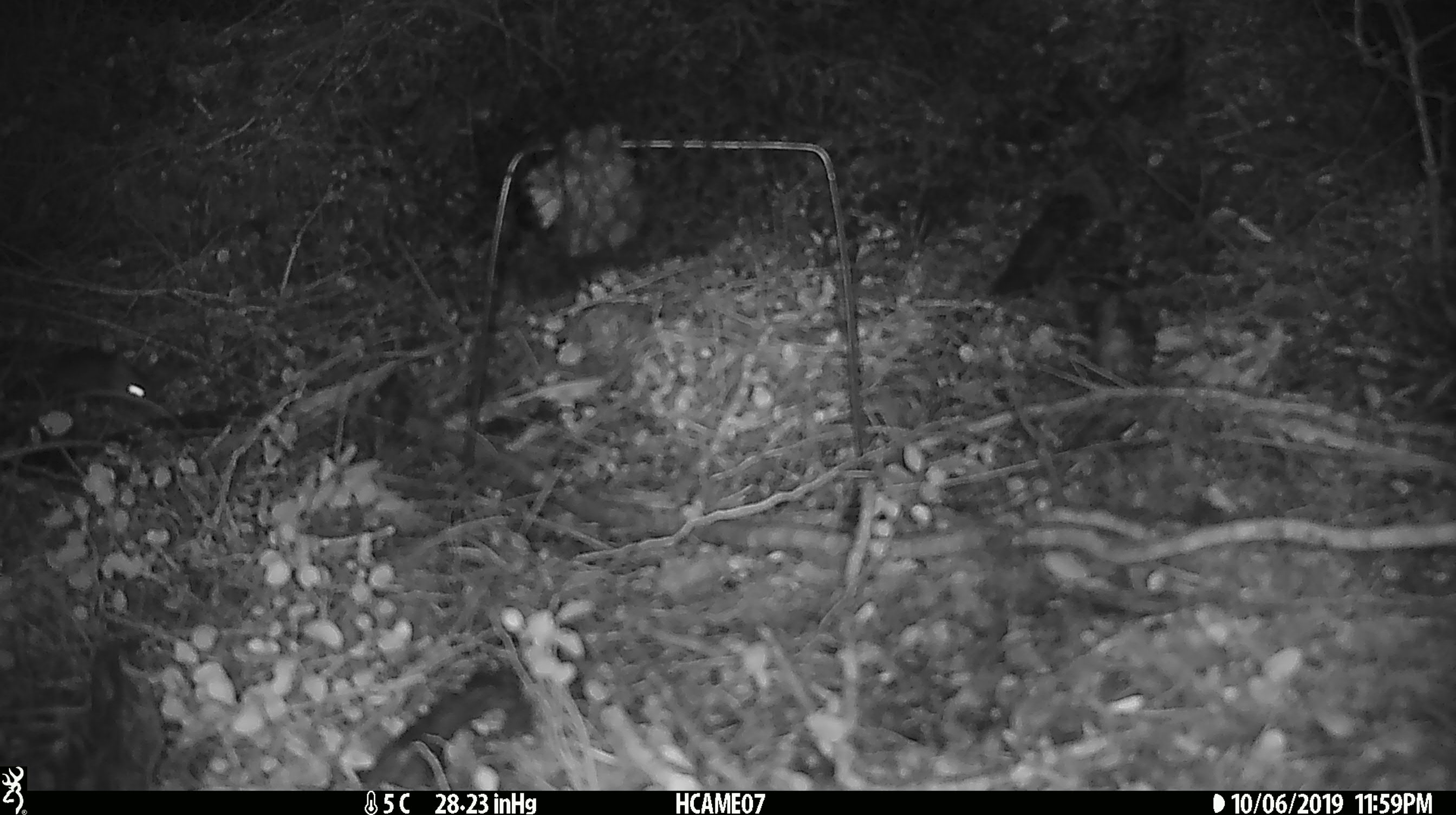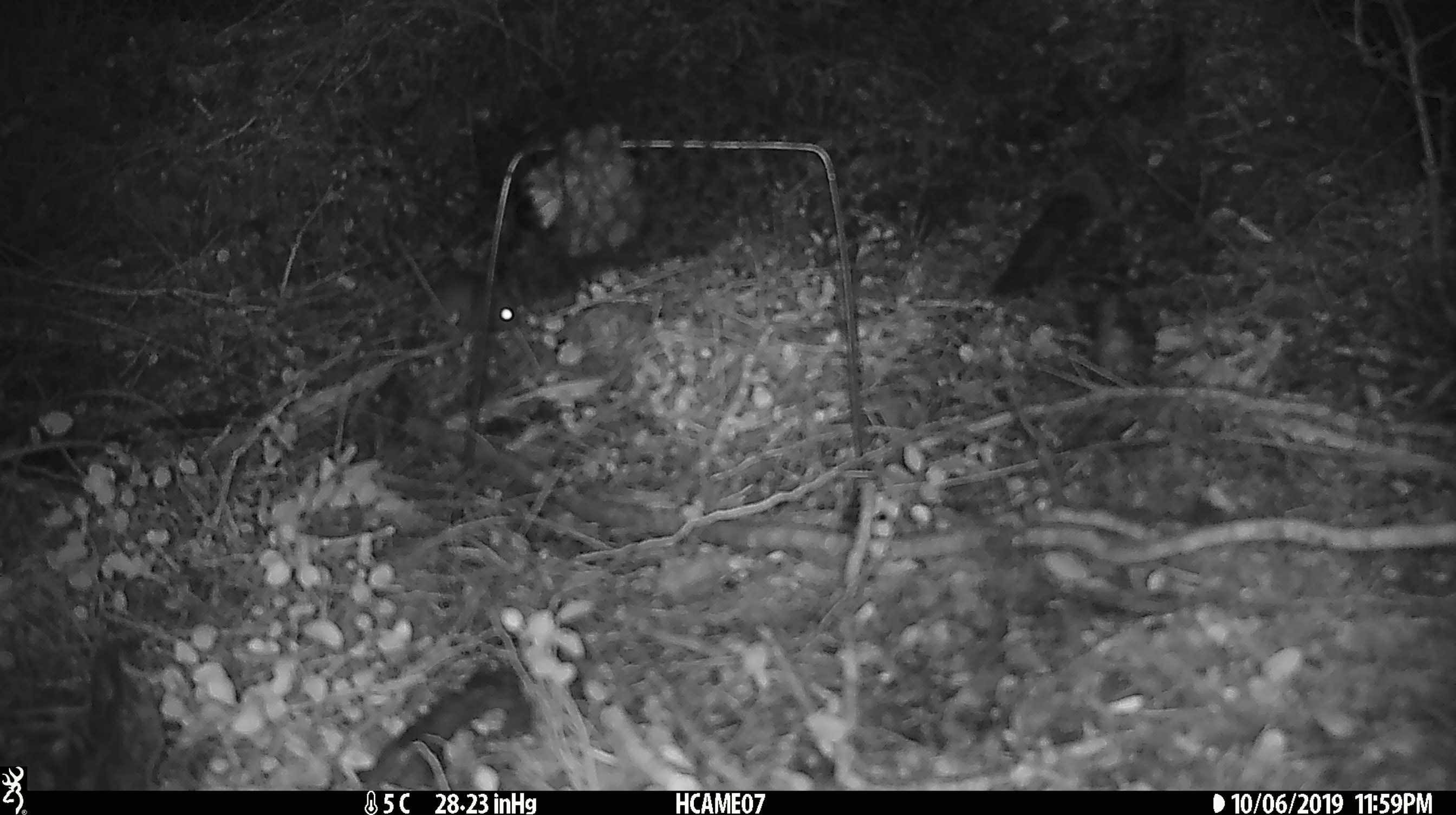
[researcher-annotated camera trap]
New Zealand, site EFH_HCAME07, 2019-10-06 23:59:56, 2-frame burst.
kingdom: Animalia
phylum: Chordata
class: Mammalia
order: Rodentia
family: Muridae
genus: Mus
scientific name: Mus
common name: mouse